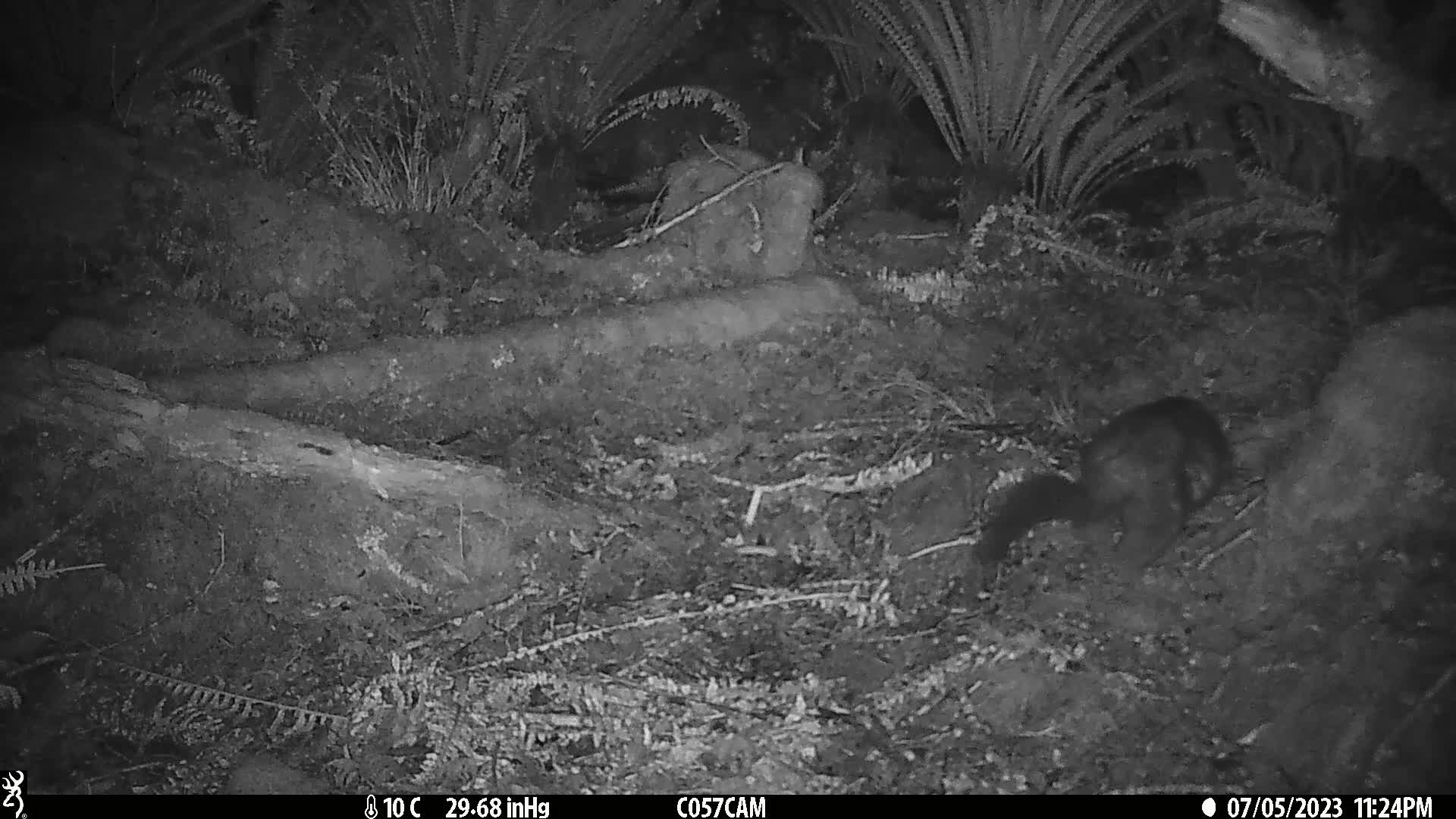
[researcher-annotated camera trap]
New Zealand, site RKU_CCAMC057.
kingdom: Animalia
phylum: Chordata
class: Mammalia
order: Diprotodontia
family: Phalangeridae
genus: Trichosurus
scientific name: Trichosurus vulpecula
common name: common brushtail possum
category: possum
Possum (common brushtail possum) (Trichosurus vulpecula).